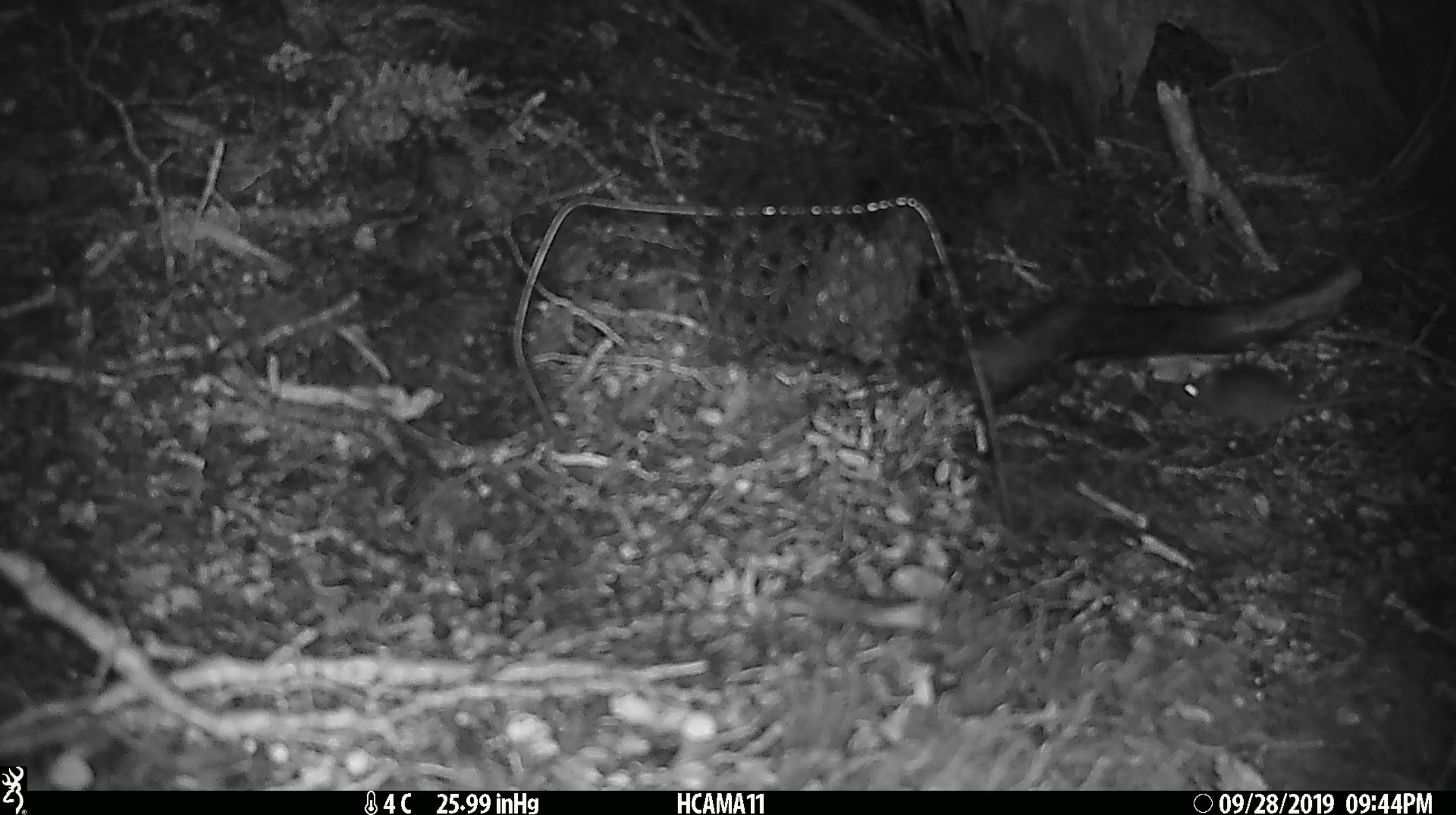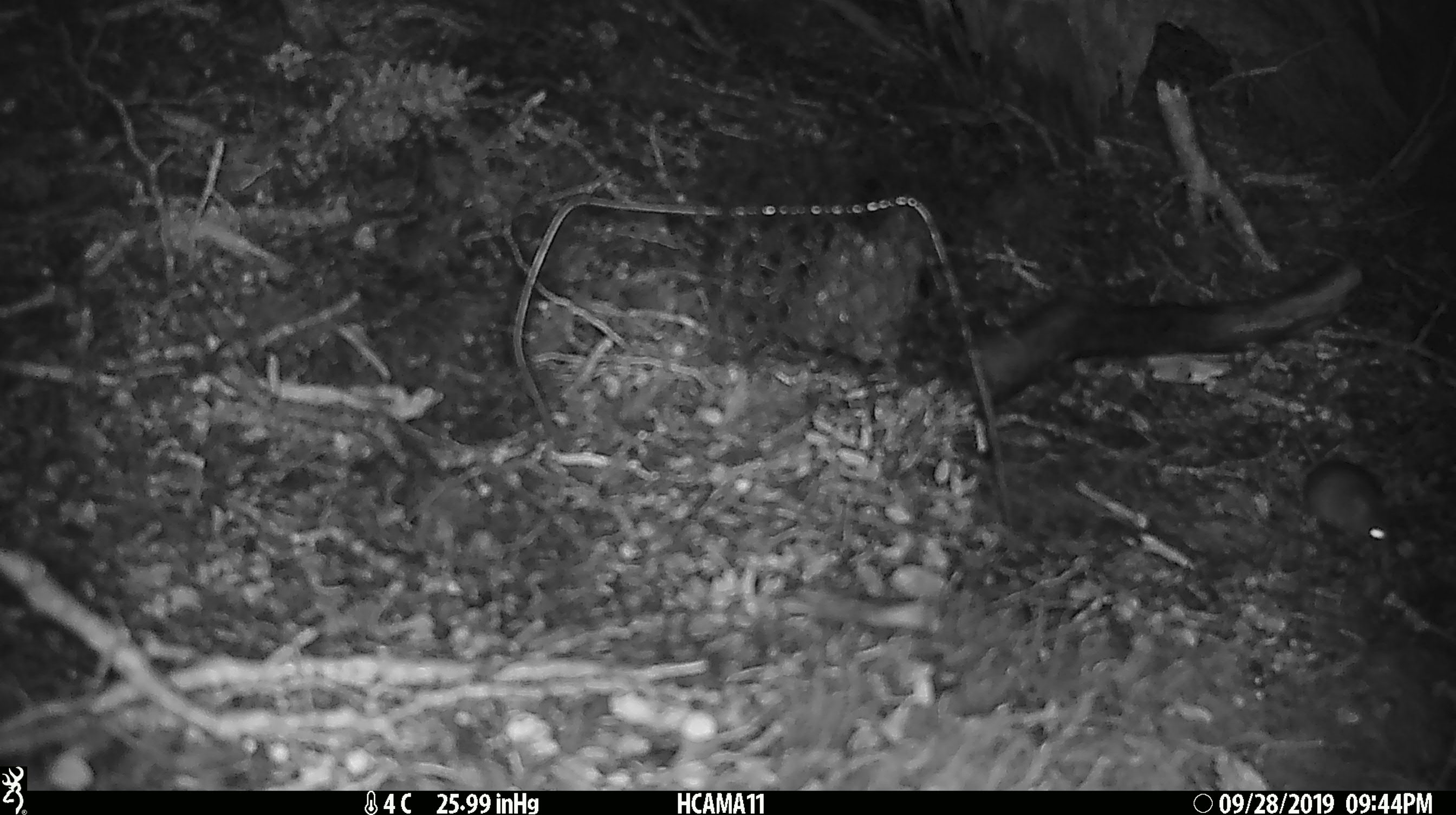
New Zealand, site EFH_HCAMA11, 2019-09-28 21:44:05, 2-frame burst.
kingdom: Animalia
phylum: Chordata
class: Mammalia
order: Rodentia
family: Muridae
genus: Mus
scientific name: Mus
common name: mouse